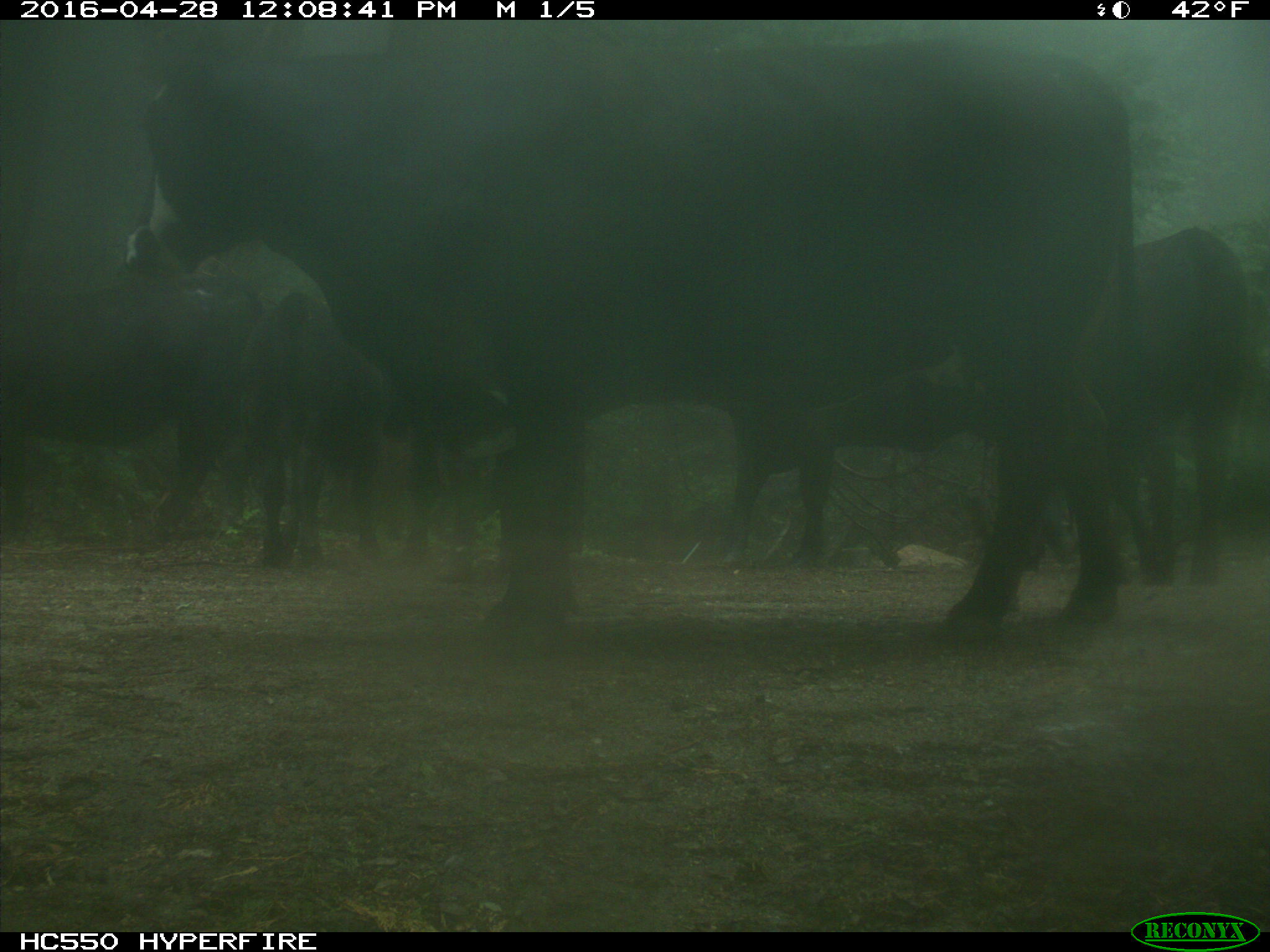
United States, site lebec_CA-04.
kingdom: Animalia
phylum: Chordata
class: Mammalia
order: Artiodactyla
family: Bovidae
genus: Bos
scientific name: Bos taurus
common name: domestic cow